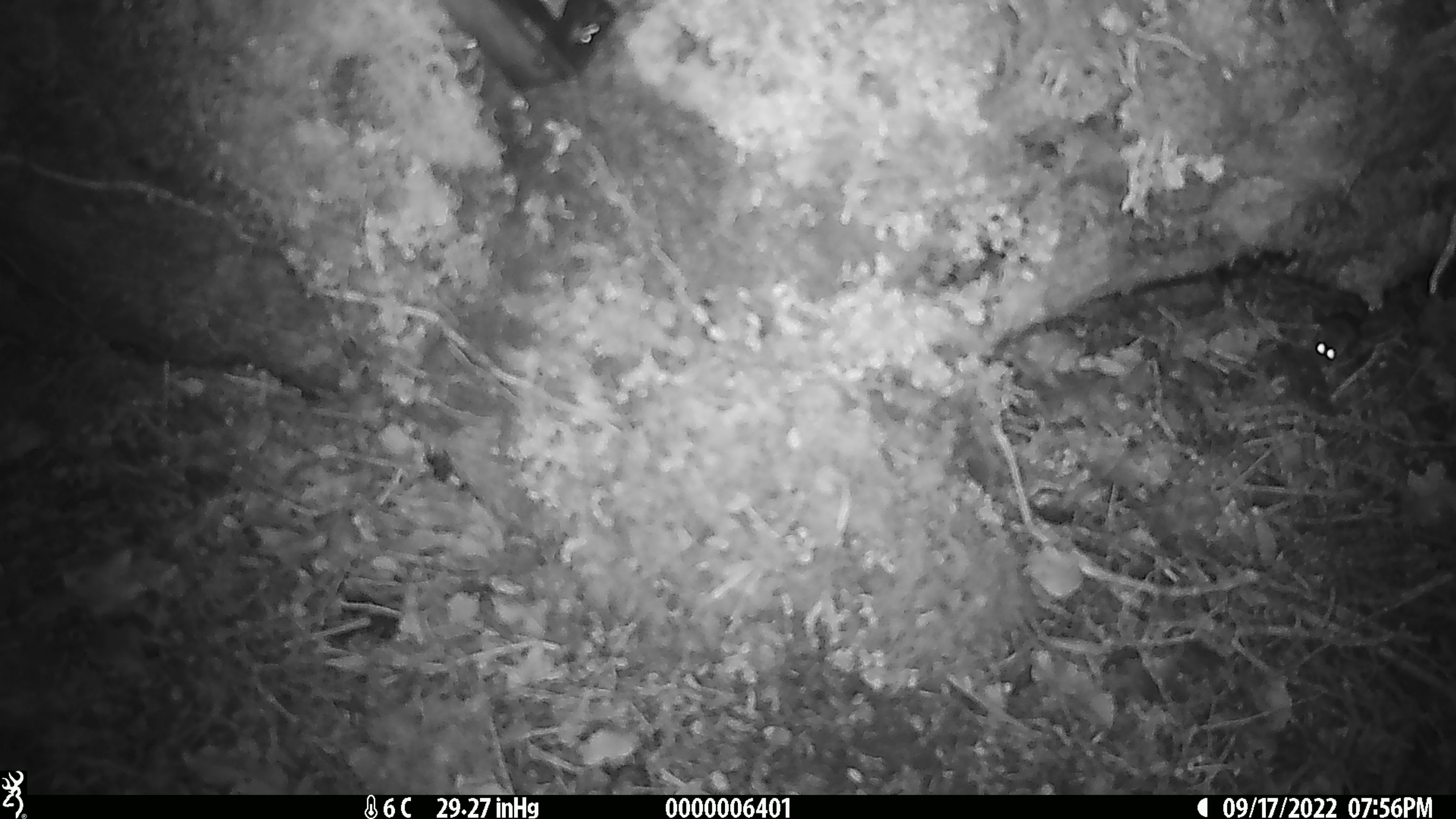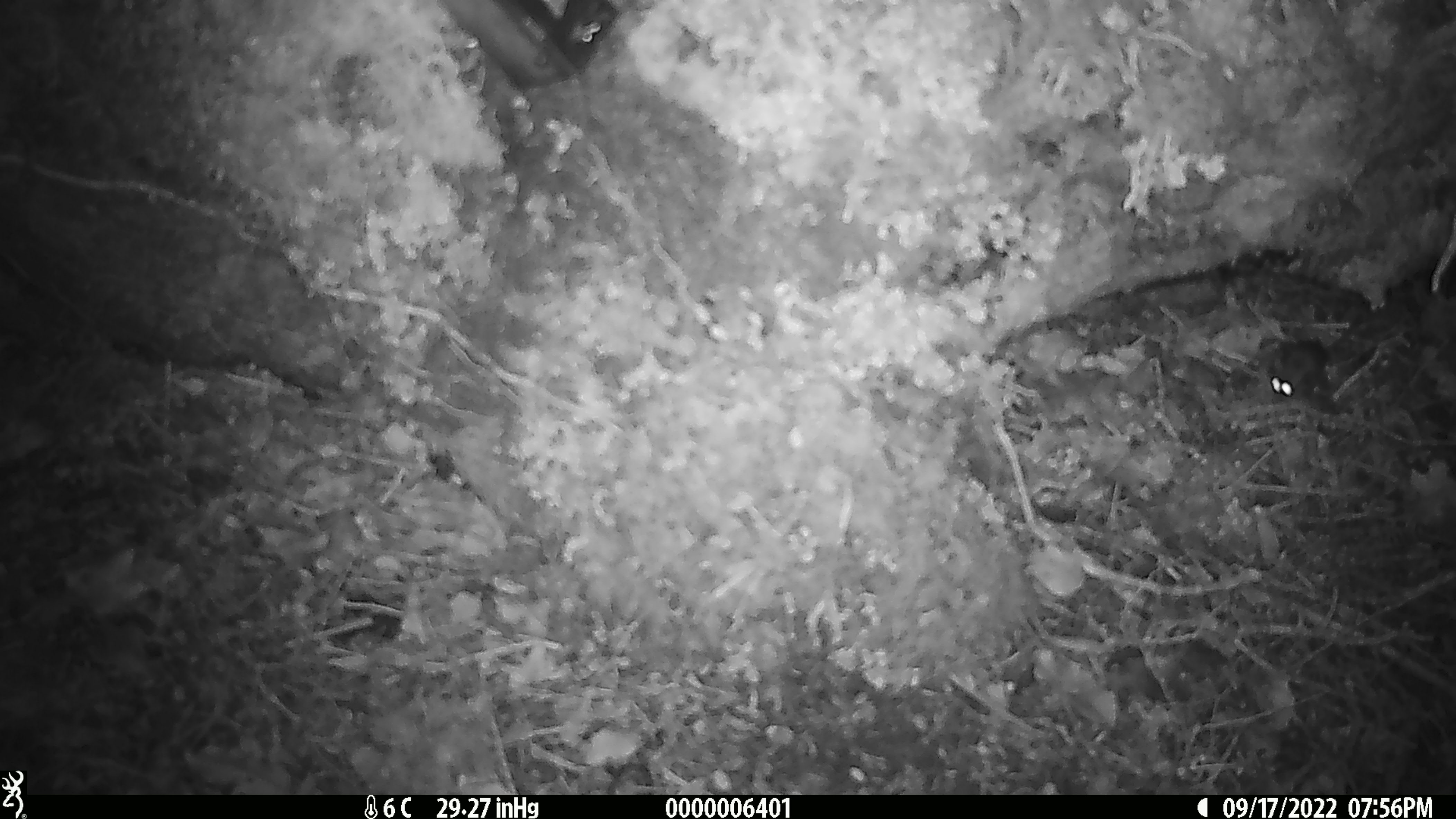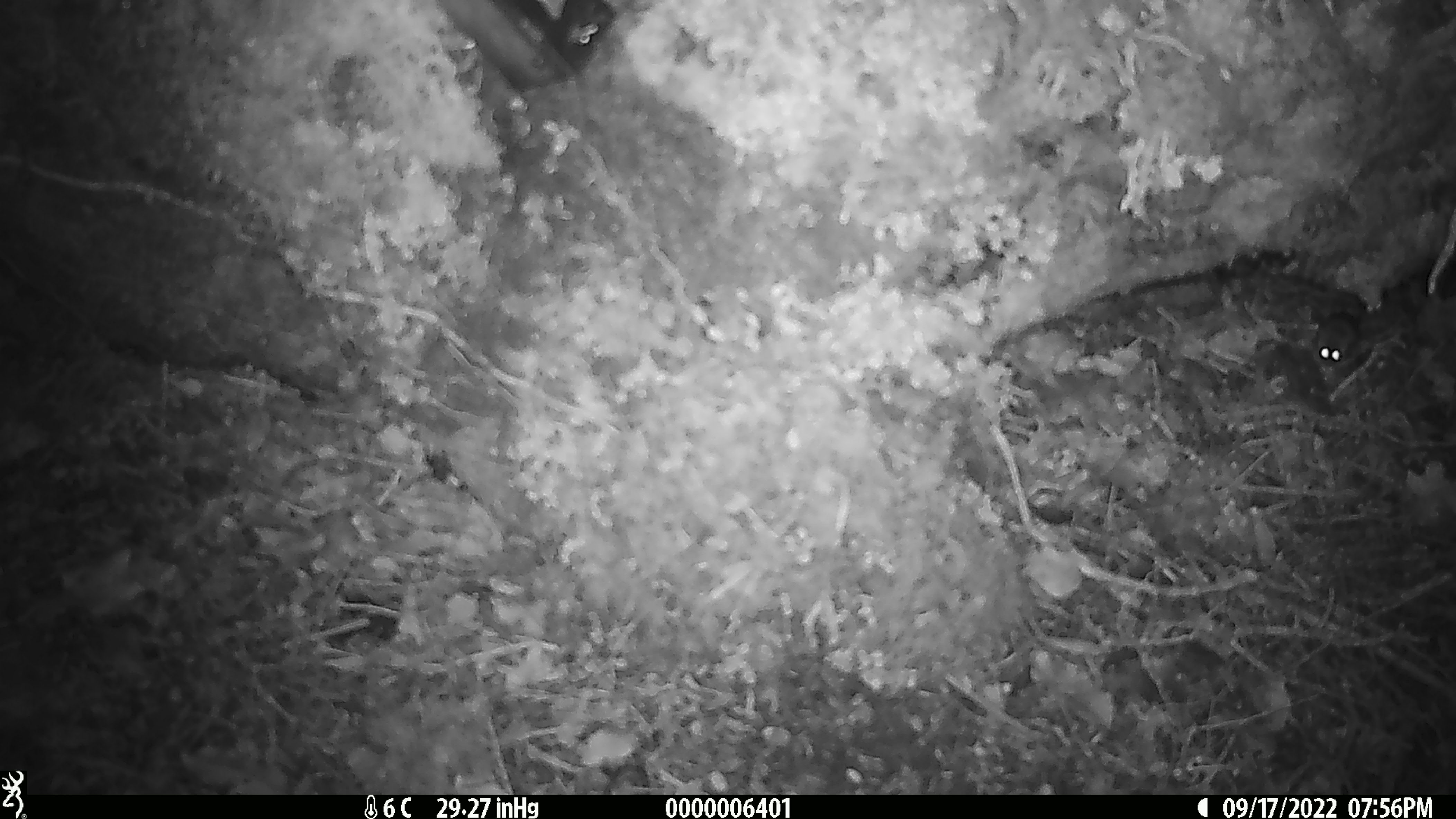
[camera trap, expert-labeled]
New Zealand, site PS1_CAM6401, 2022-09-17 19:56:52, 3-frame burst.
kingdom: Animalia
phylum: Chordata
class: Mammalia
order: Rodentia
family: Muridae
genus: Mus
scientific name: Mus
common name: mouse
Mouse (Mus).